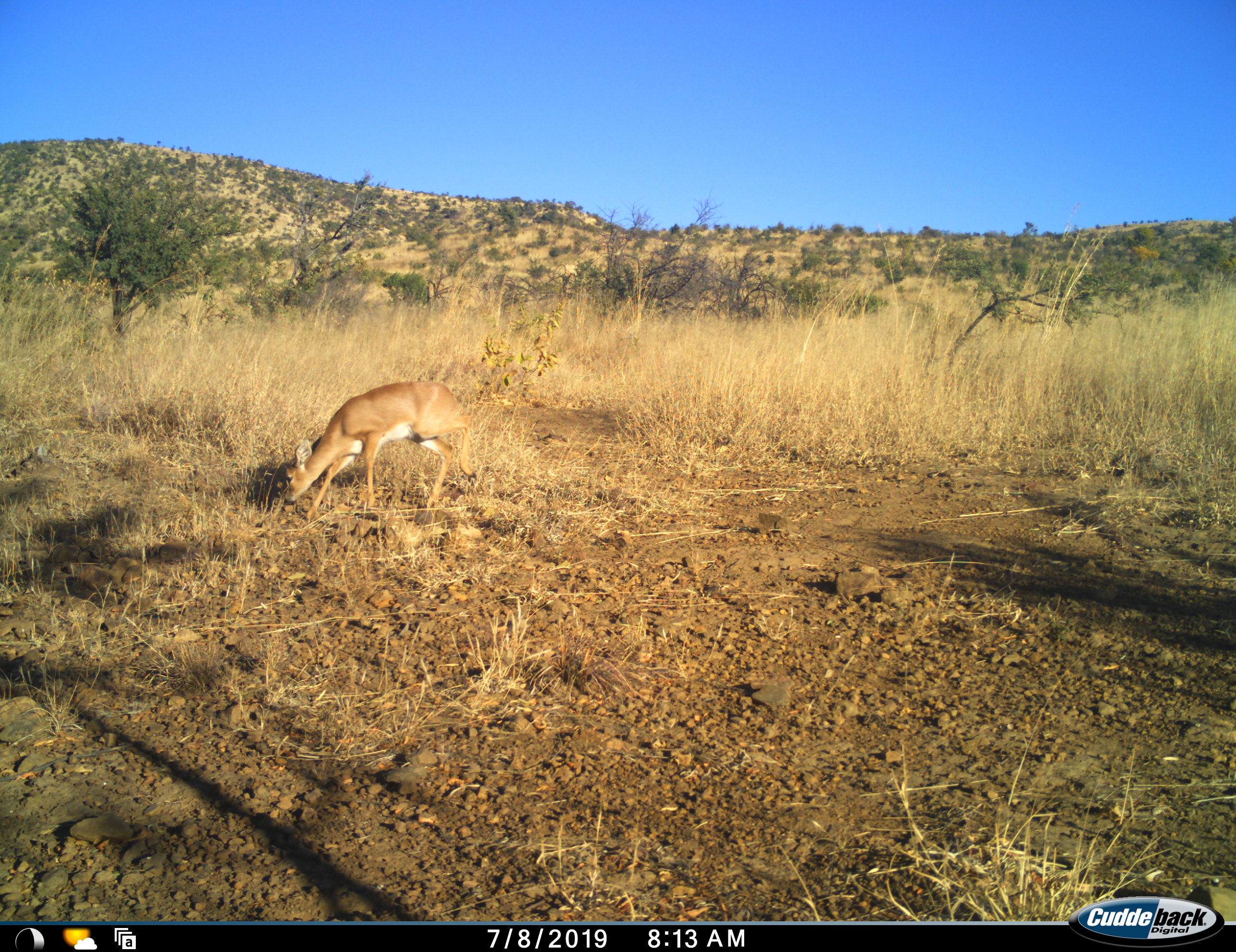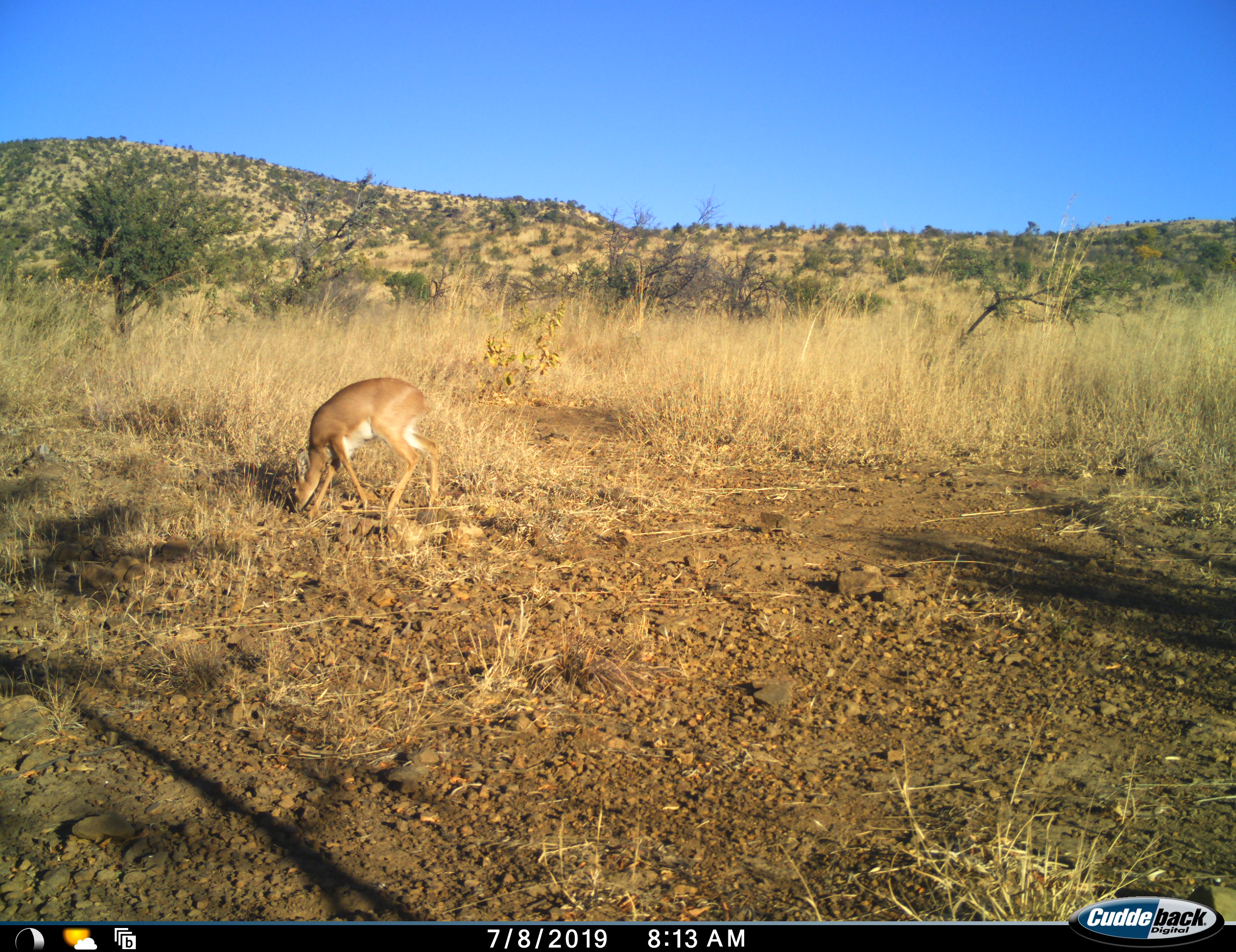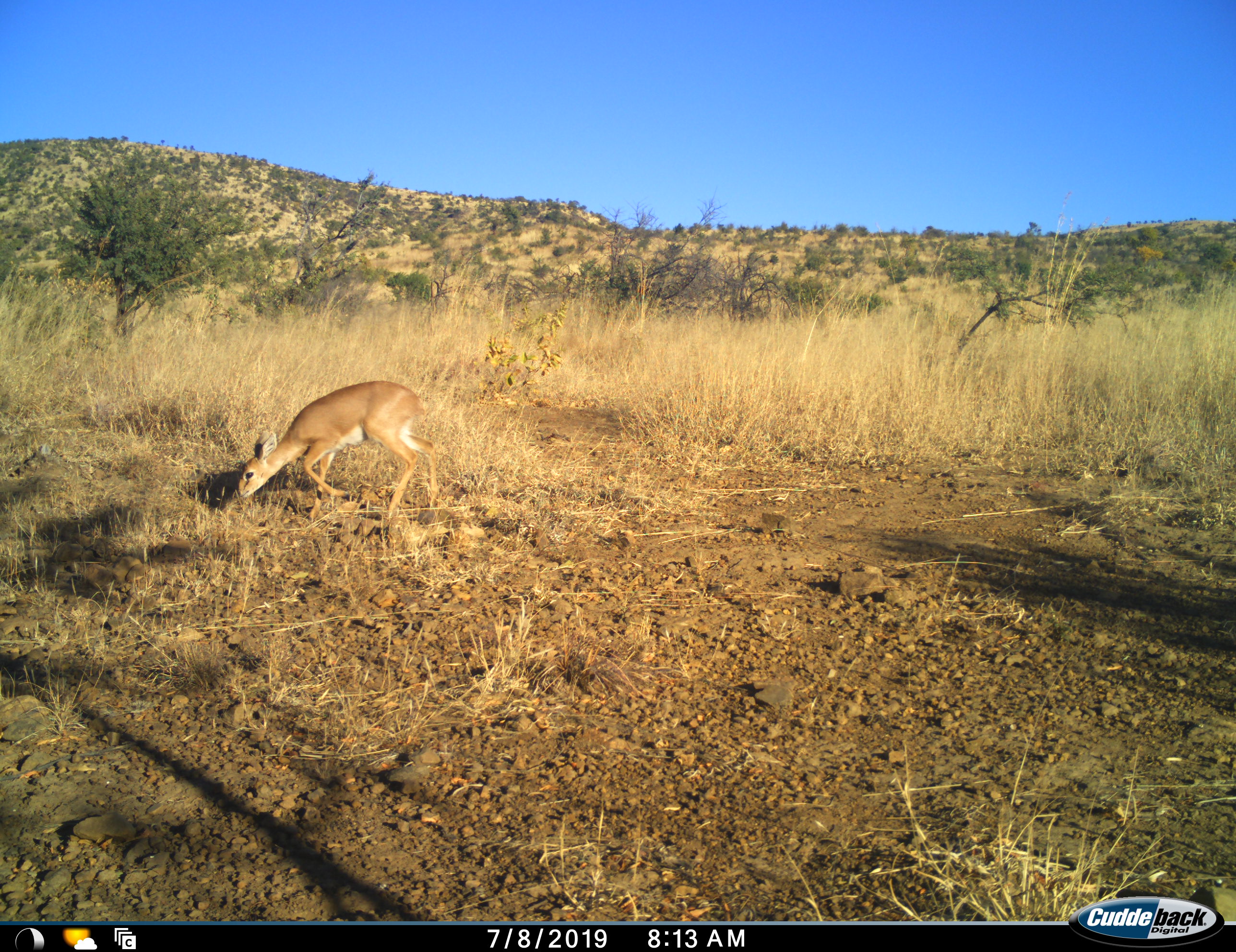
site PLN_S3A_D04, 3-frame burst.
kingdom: Animalia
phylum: Chordata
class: Mammalia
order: Artiodactyla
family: Bovidae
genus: Aepyceros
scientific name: Aepyceros melampus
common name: impala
Impala (Aepyceros melampus), count 1. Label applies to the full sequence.